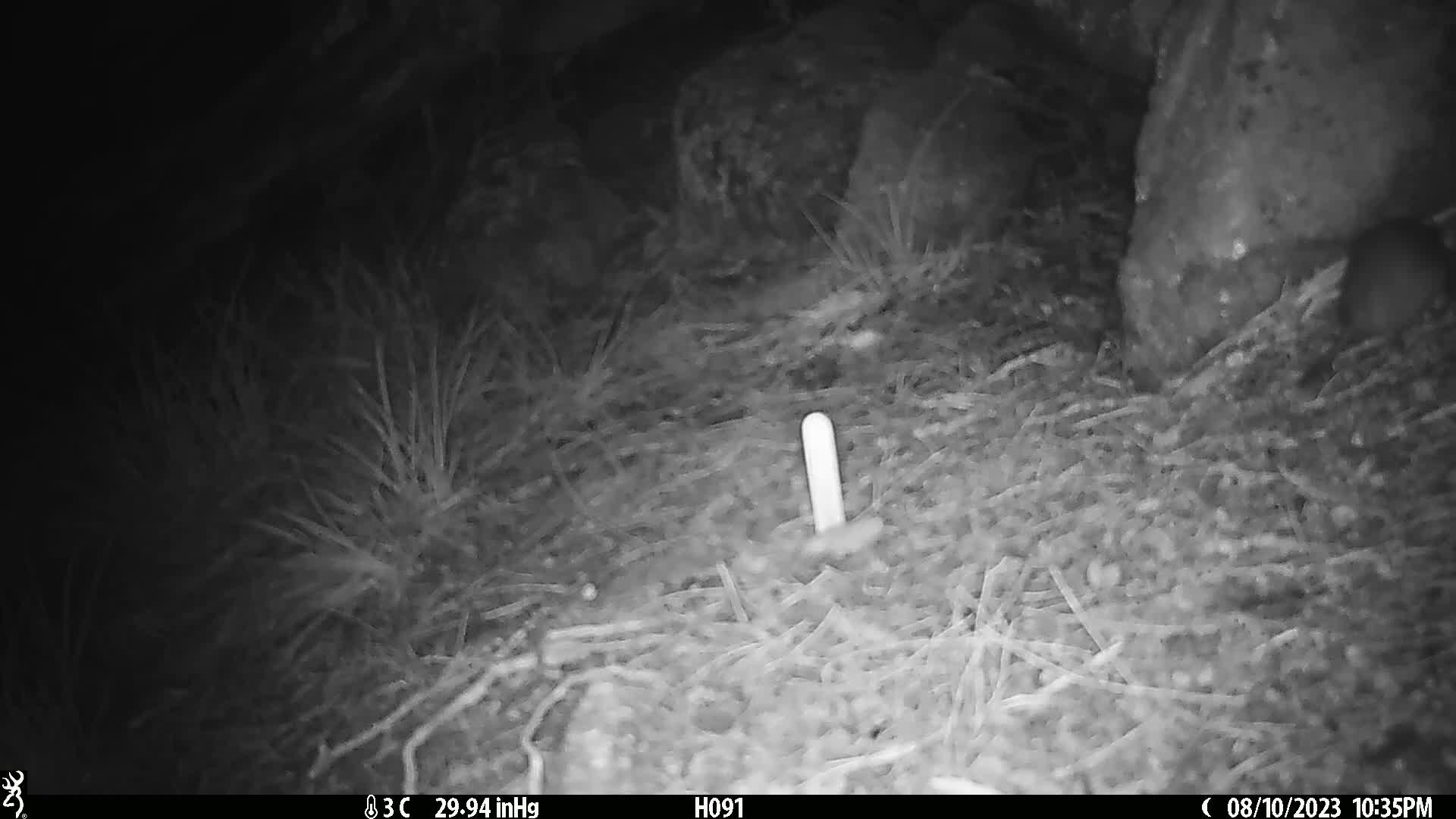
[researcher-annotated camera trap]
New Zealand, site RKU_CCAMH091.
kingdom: Animalia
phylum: Chordata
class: Mammalia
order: Rodentia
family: Muridae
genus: Rattus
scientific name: Rattus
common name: rat